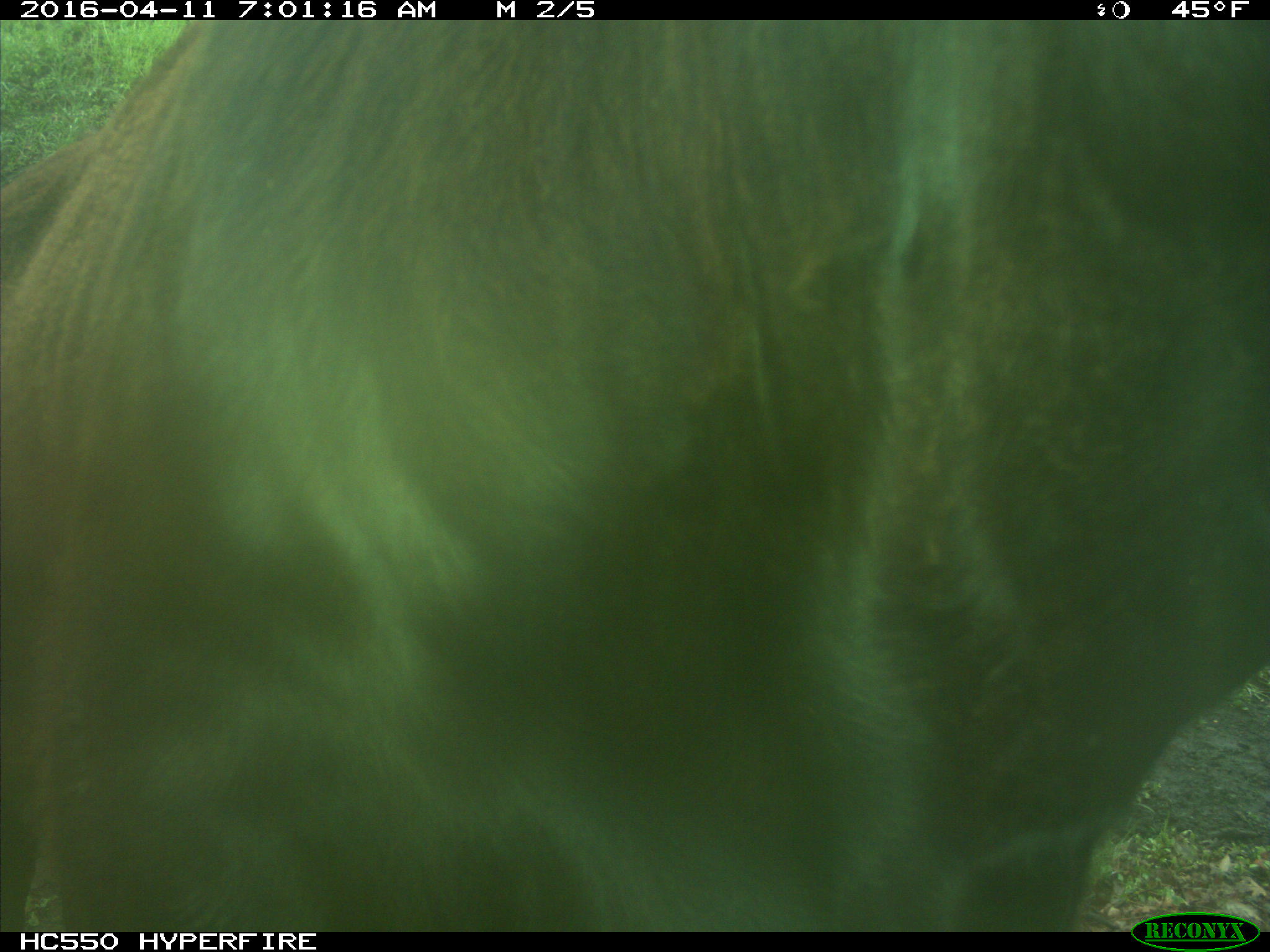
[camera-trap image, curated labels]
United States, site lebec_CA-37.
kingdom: Animalia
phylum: Chordata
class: Mammalia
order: Artiodactyla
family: Bovidae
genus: Bos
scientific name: Bos taurus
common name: domestic cow